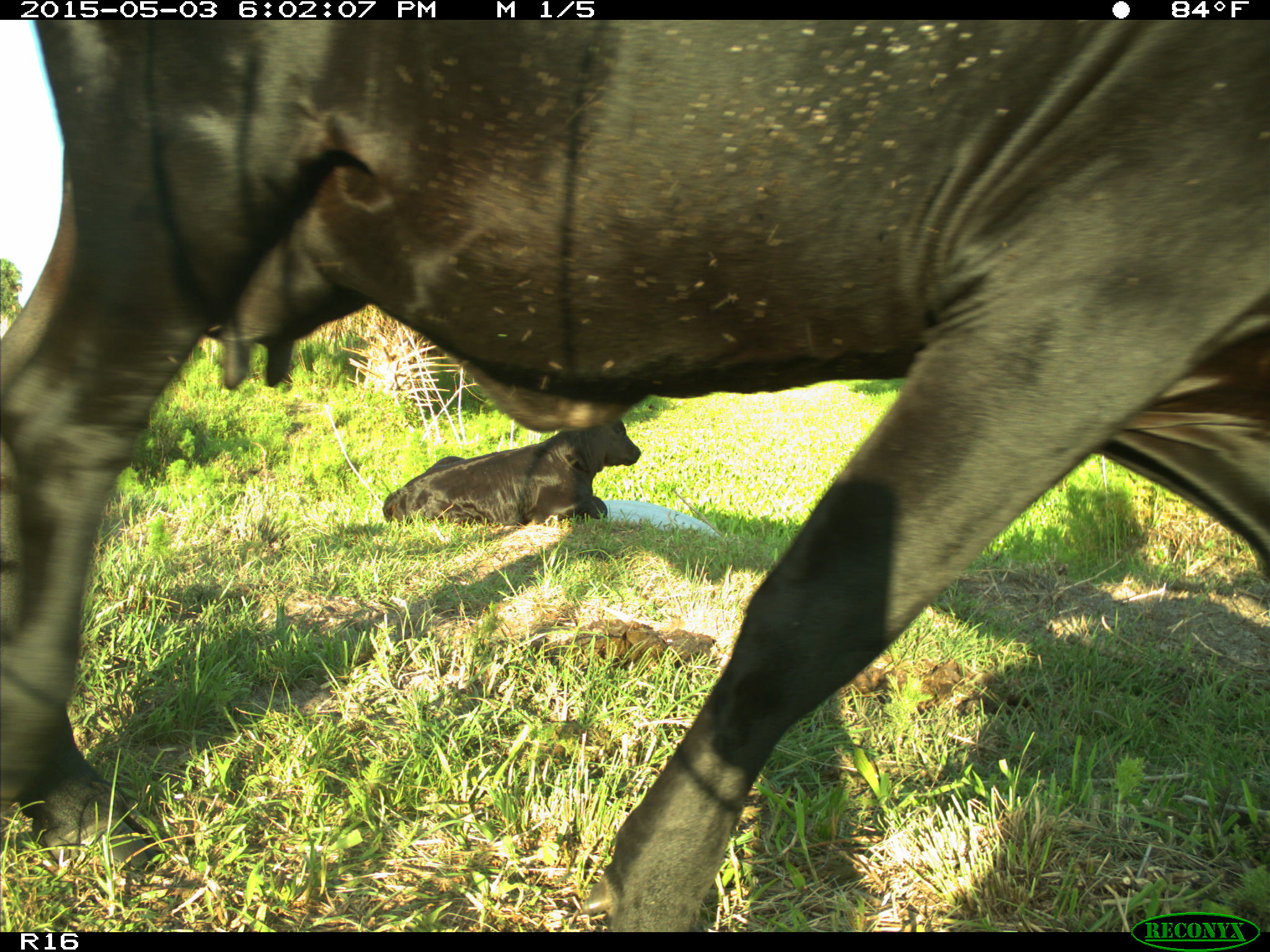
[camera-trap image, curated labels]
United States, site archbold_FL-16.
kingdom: Animalia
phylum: Chordata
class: Mammalia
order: Artiodactyla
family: Bovidae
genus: Bos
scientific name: Bos taurus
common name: domestic cow